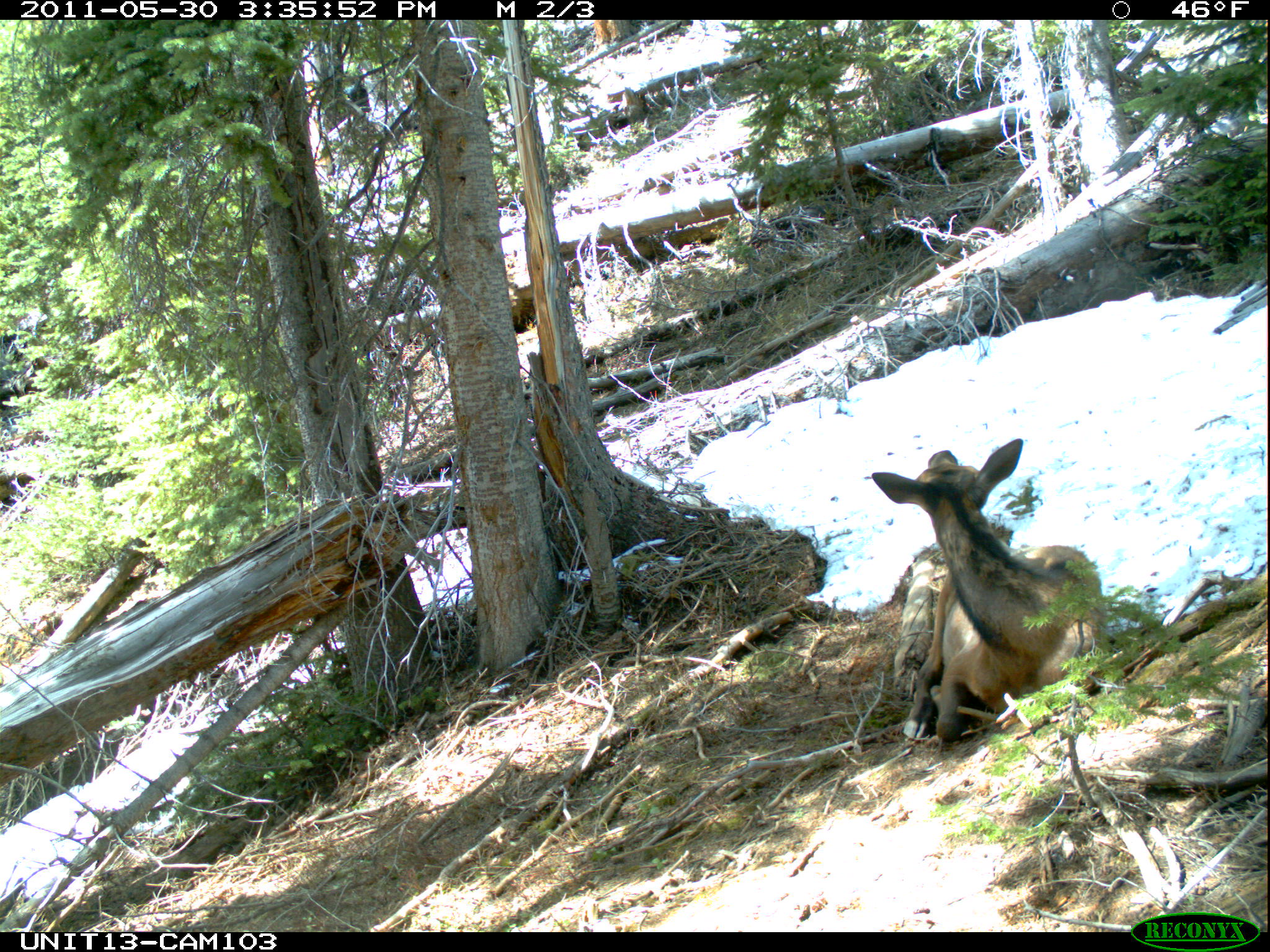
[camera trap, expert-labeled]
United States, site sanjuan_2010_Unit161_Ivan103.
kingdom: Animalia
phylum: Chordata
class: Mammalia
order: Artiodactyla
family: Cervidae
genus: Cervus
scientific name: Cervus elaphus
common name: red deer